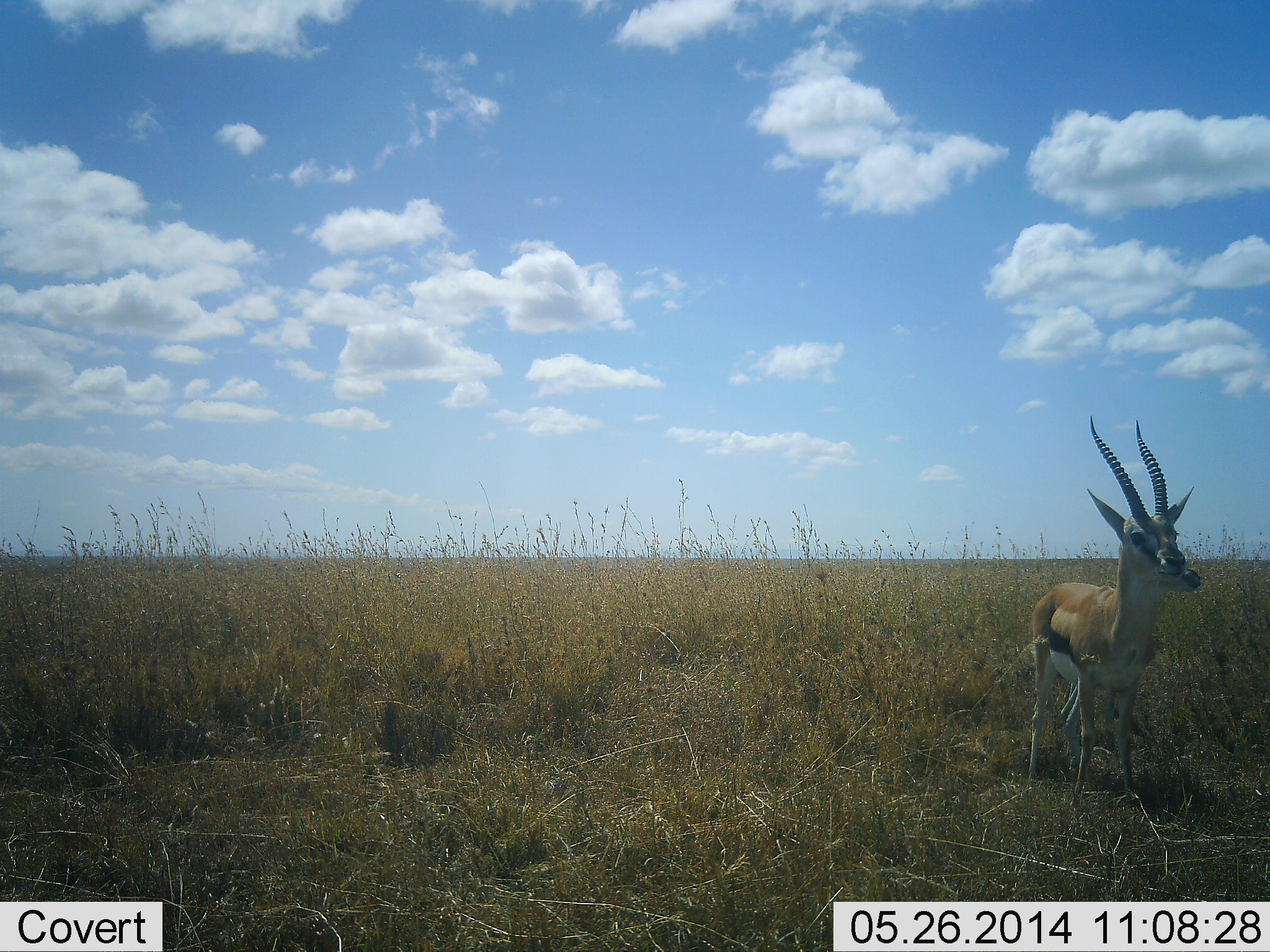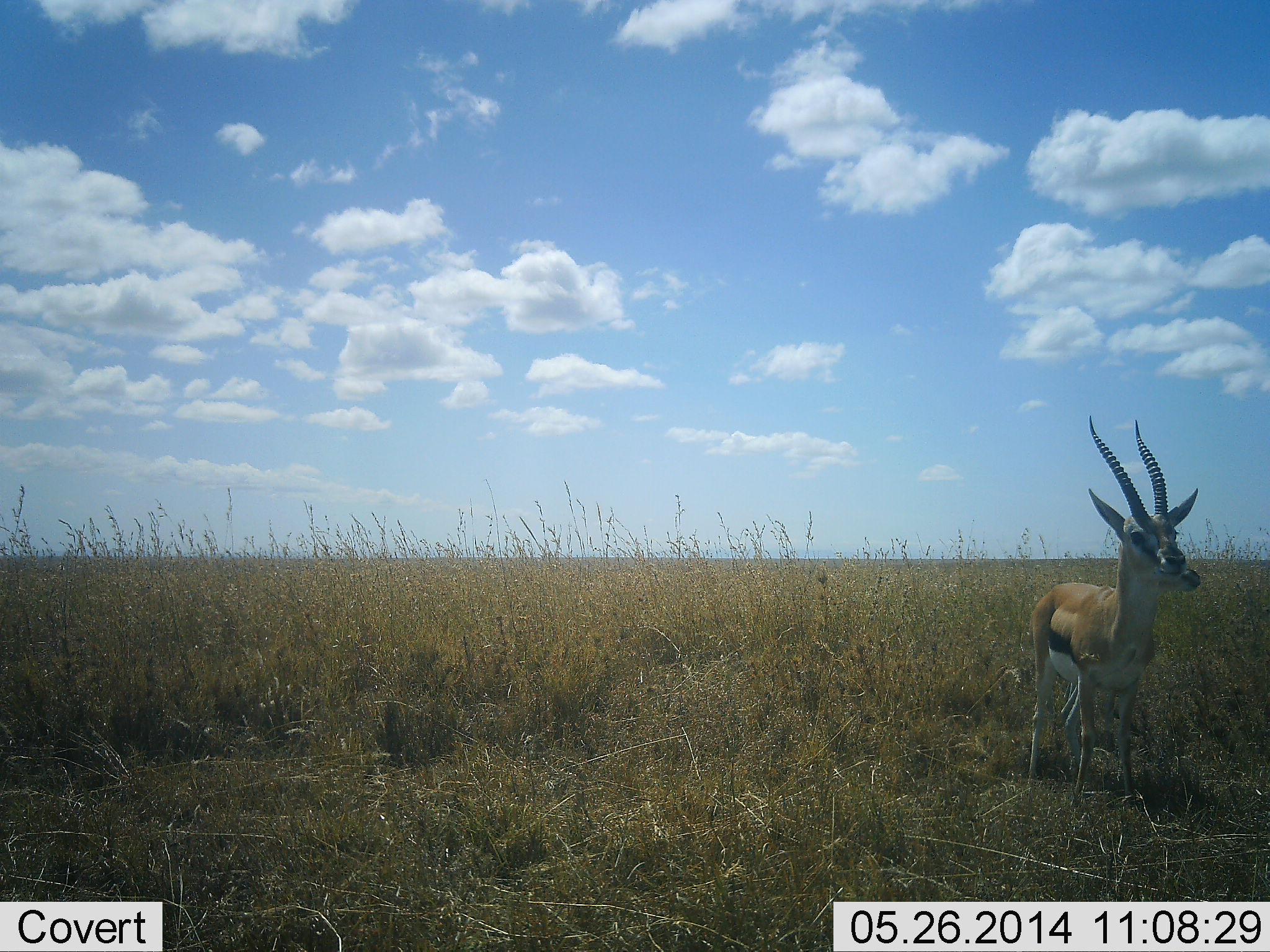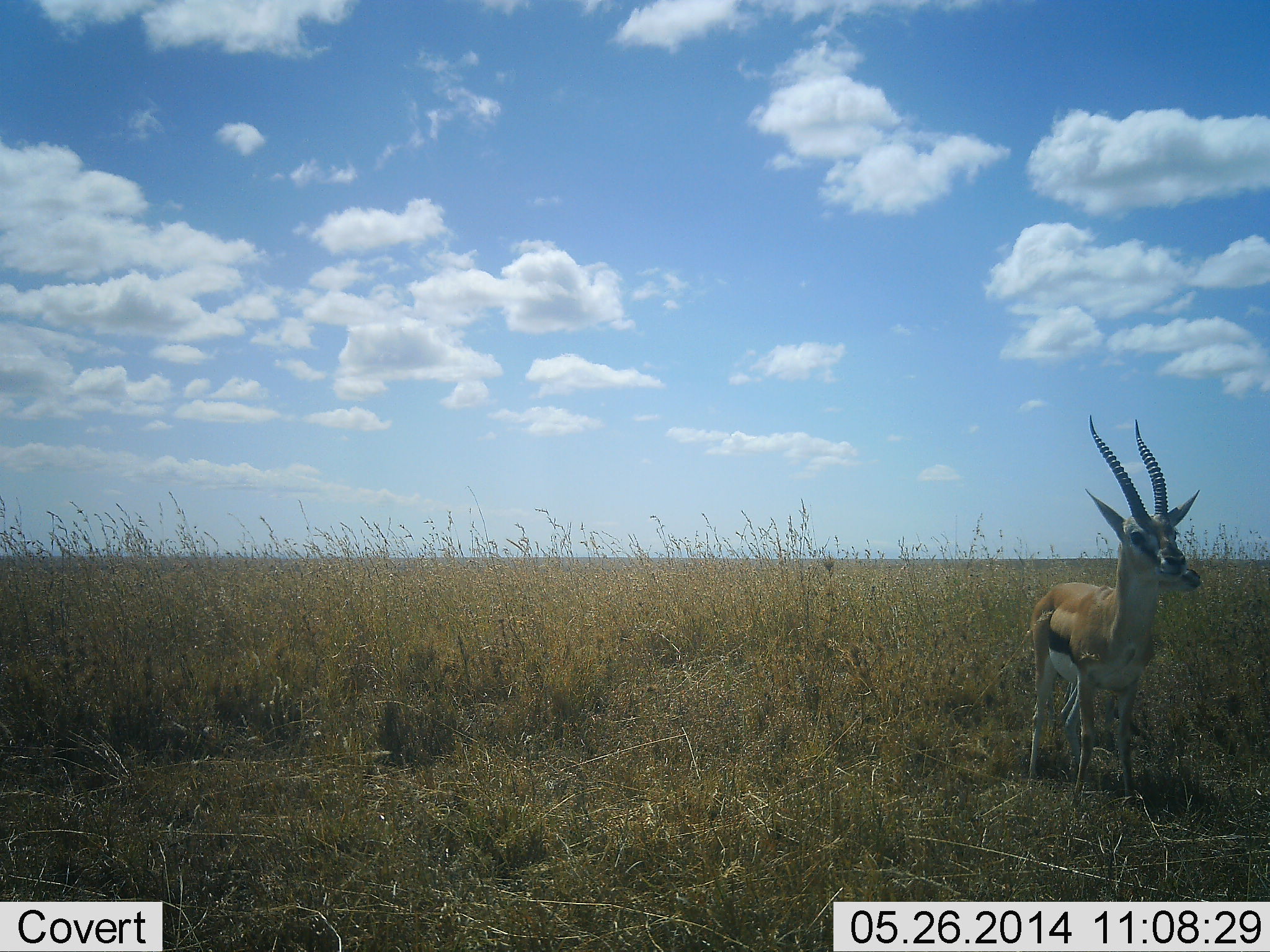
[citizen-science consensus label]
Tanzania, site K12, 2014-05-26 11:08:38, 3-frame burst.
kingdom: Animalia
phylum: Chordata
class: Mammalia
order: Artiodactyla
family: Bovidae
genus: Eudorcas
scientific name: Eudorcas thomsonii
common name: thomson's gazelle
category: gazellethomsons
Gazellethomsons (thomson's gazelle) (Eudorcas thomsonii), count 1. Behavior (volunteer vote fractions): standing 100%, resting 0%, moving 0%, interacting 0%. Young present (vote fraction): 0%. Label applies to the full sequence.